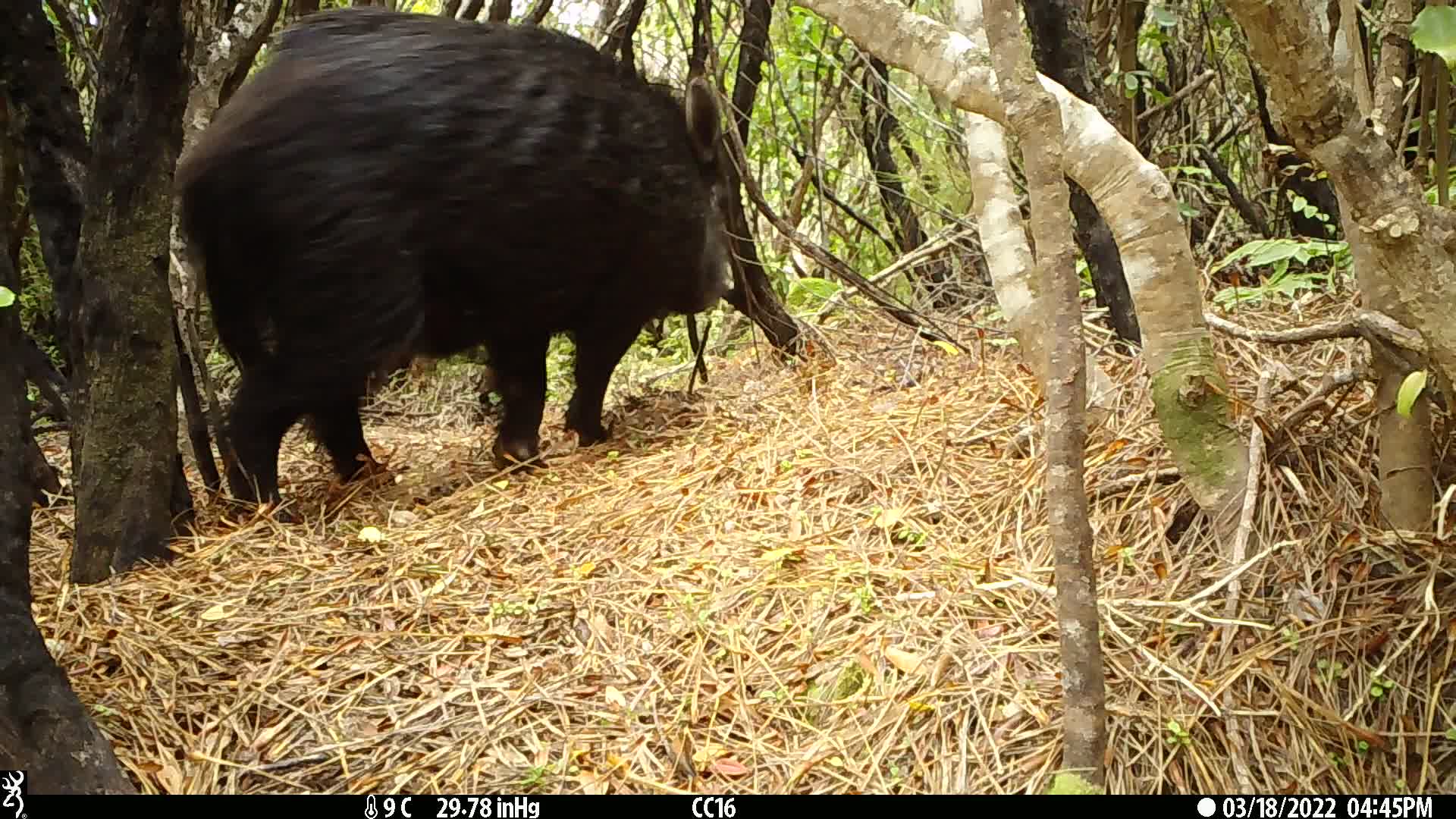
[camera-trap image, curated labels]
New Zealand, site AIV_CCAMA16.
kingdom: Animalia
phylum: Chordata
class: Mammalia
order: Artiodactyla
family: Suidae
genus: Sus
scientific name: Sus scrofa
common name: pig